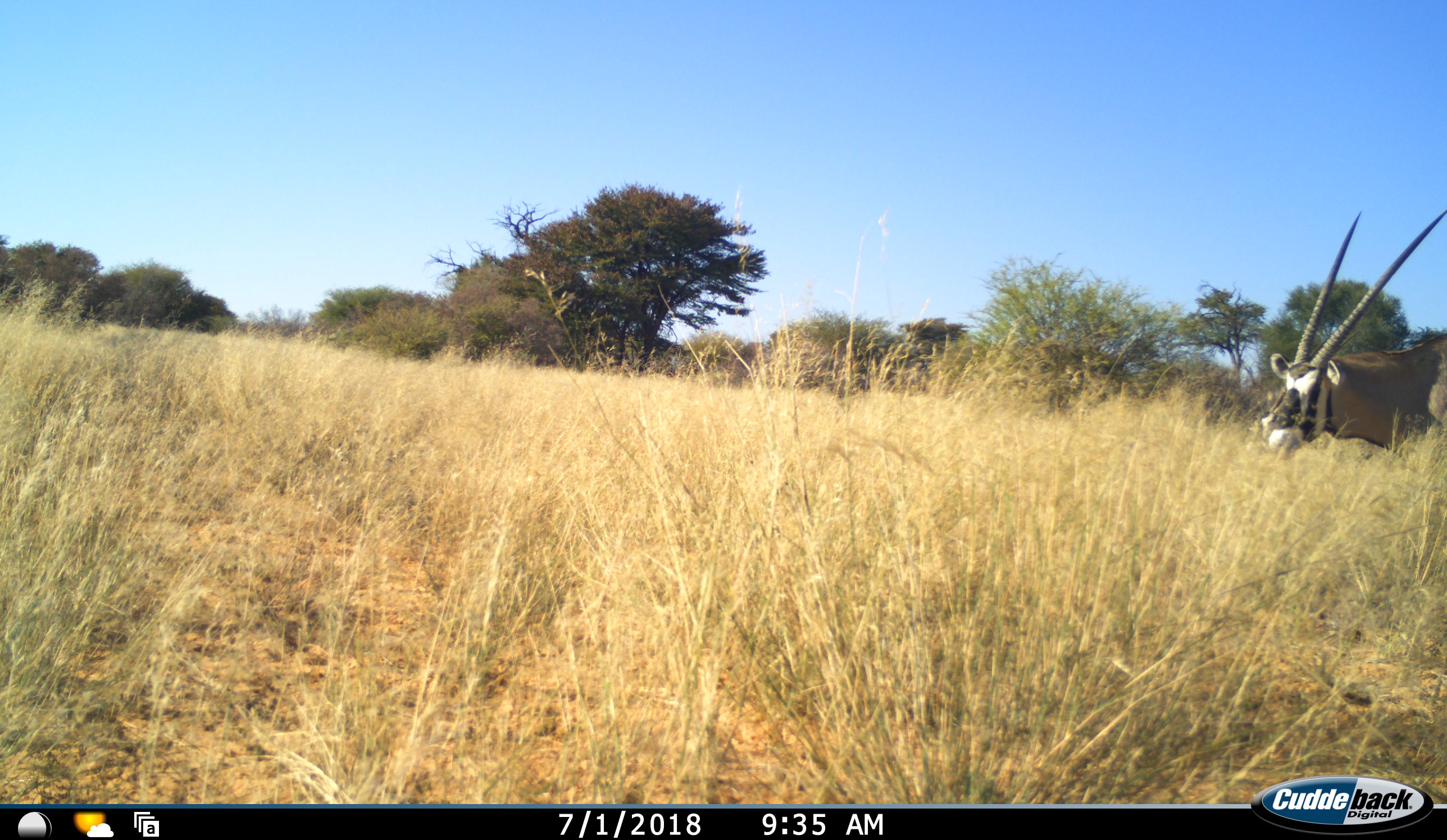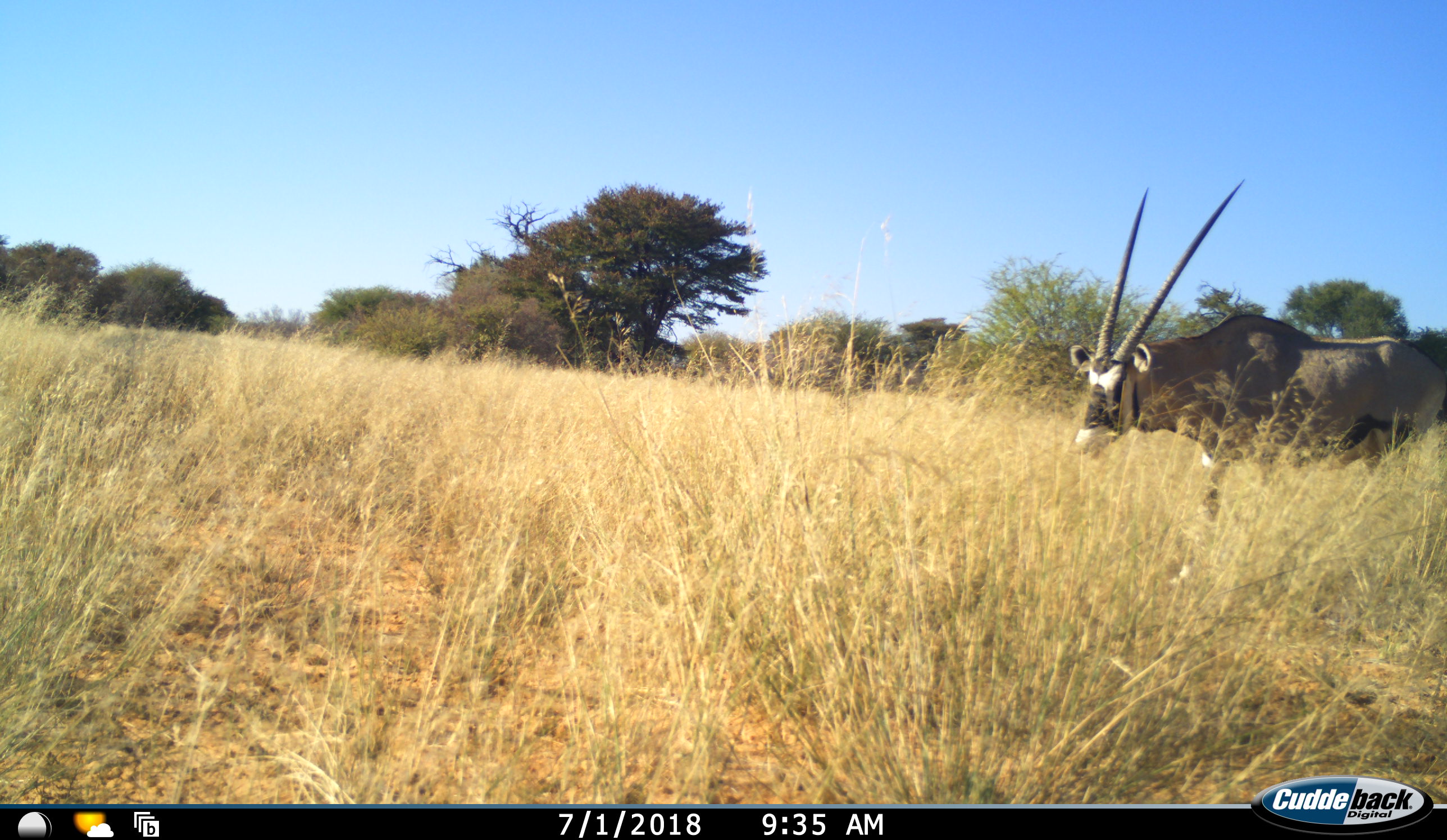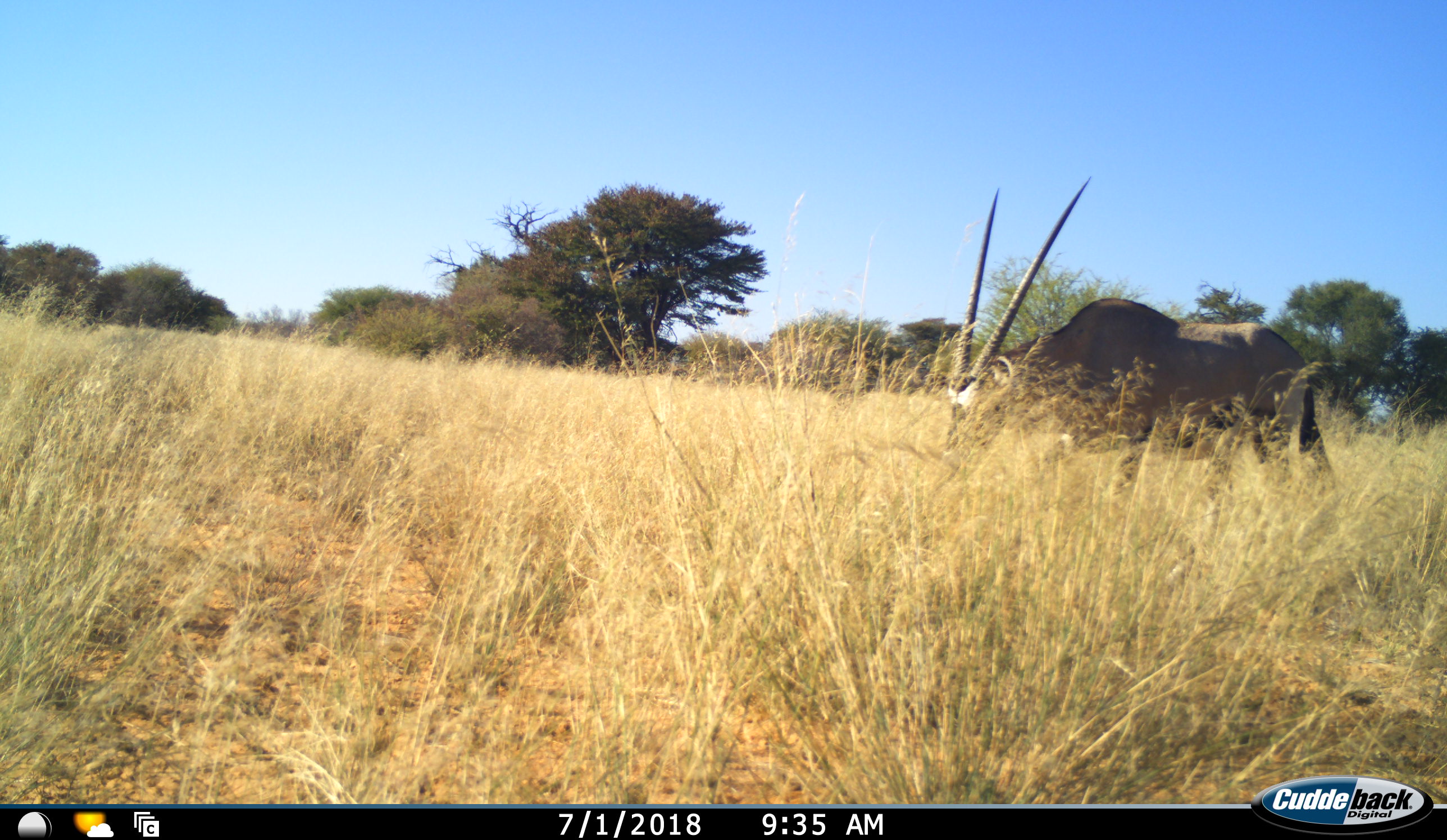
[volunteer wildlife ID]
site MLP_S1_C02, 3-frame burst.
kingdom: Animalia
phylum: Chordata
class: Mammalia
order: Artiodactyla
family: Bovidae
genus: Oryx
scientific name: Oryx gazella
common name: gemsbok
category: oryx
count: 1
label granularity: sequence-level